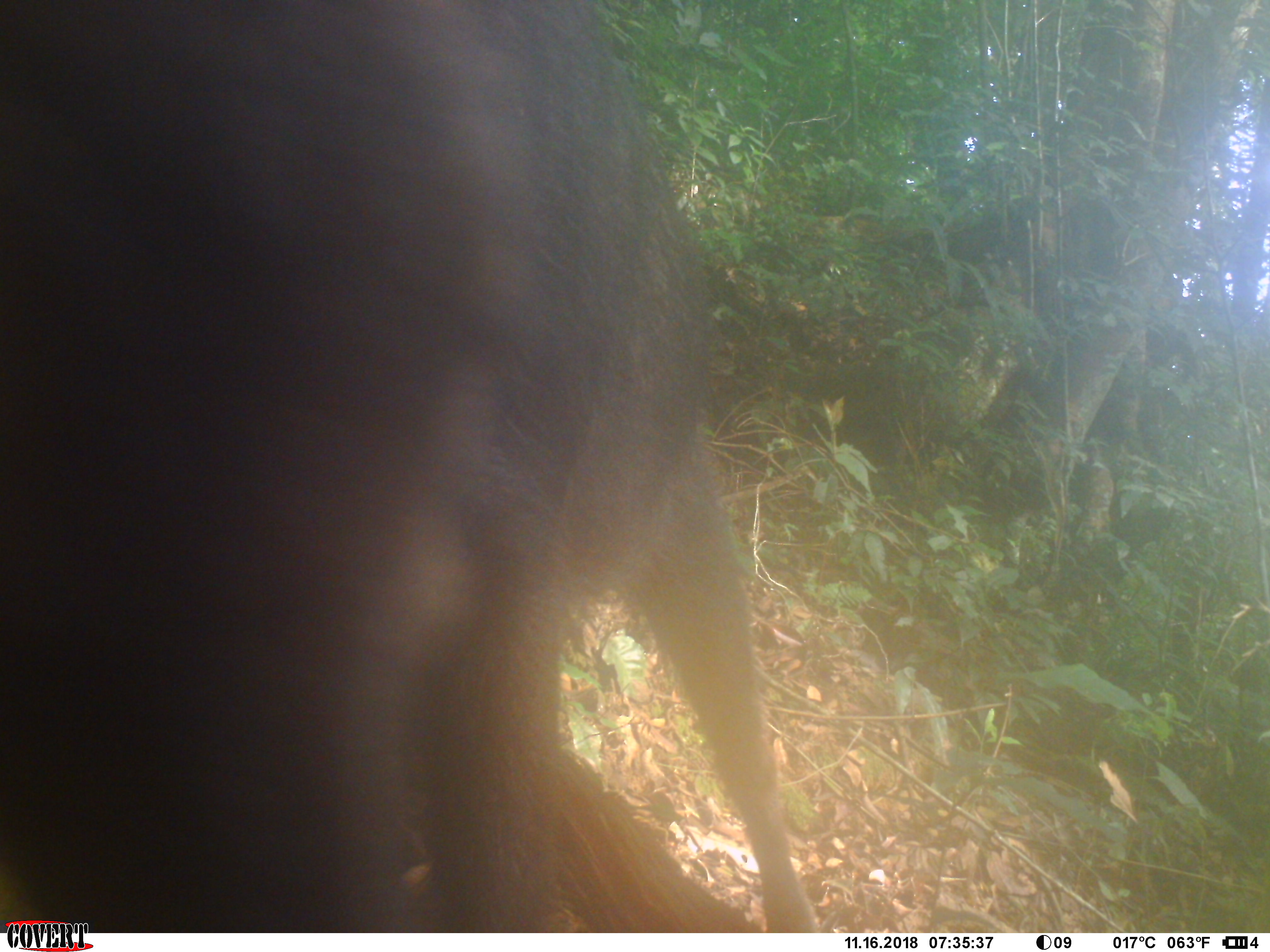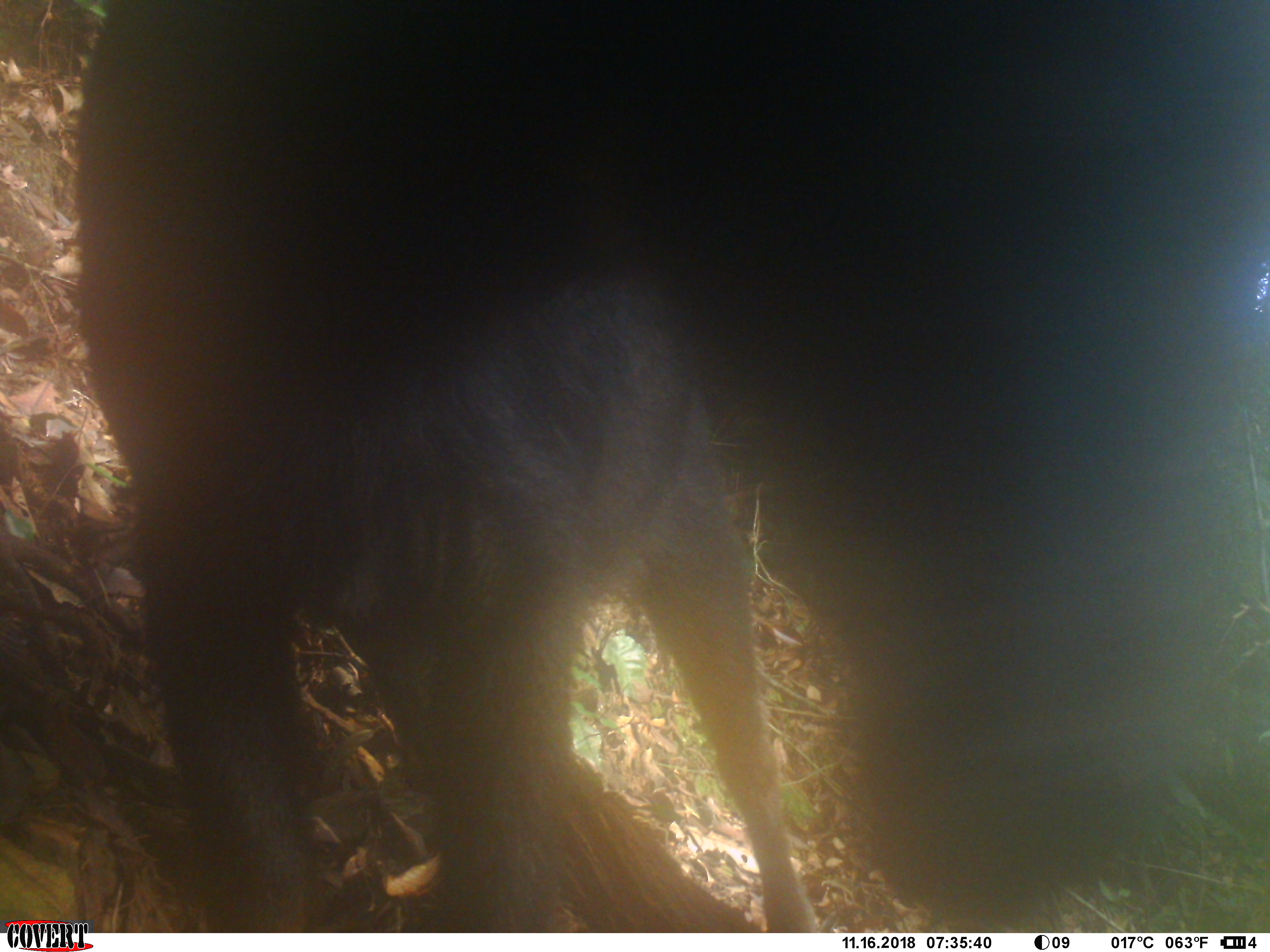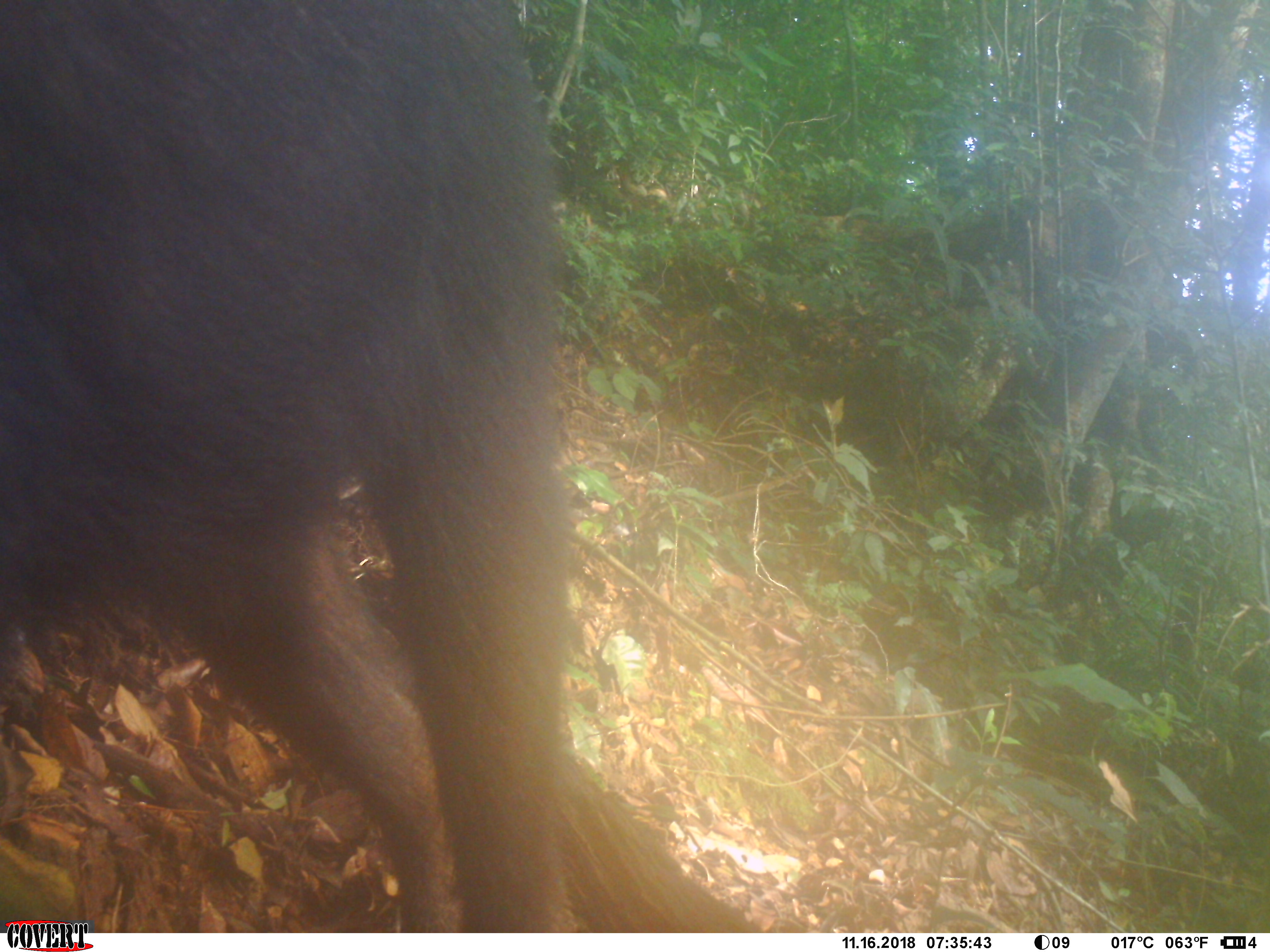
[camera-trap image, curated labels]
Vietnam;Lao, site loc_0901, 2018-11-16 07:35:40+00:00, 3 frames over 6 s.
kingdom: Animalia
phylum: Chordata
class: Mammalia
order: Artiodactyla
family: Bovidae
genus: Capricornis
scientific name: Capricornis sumatraensis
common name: chinese serow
Chinese serow (Capricornis sumatraensis). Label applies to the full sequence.